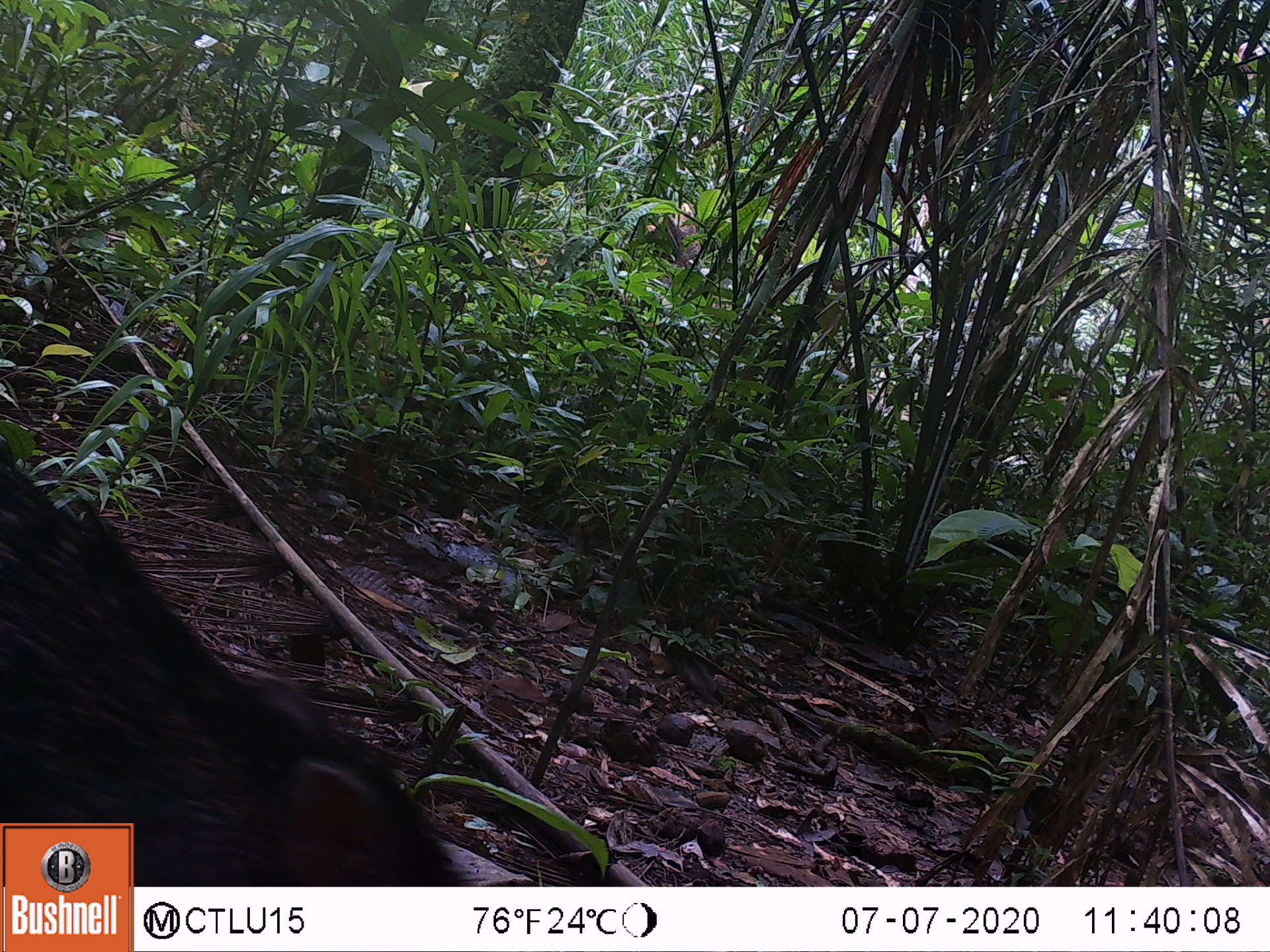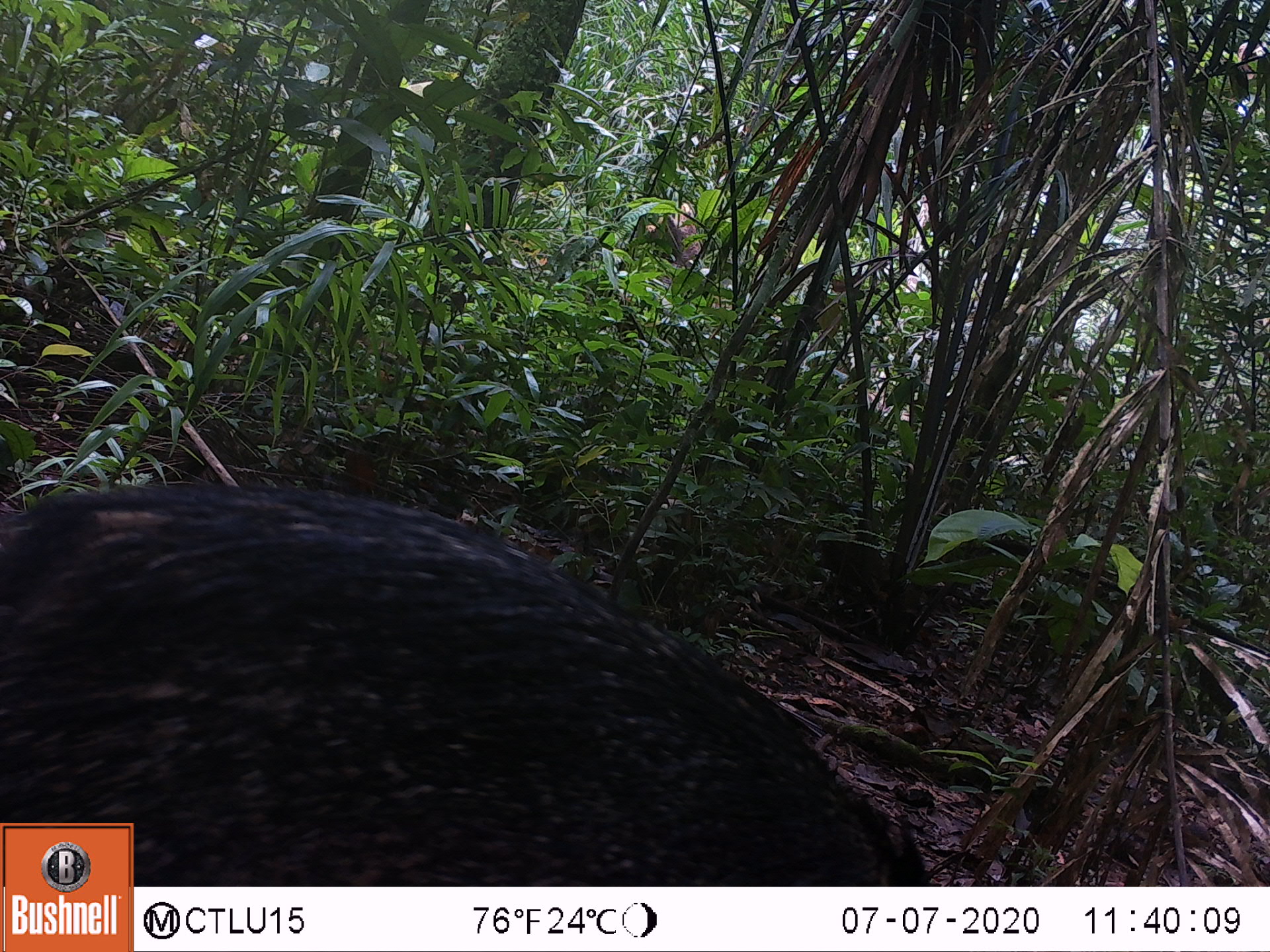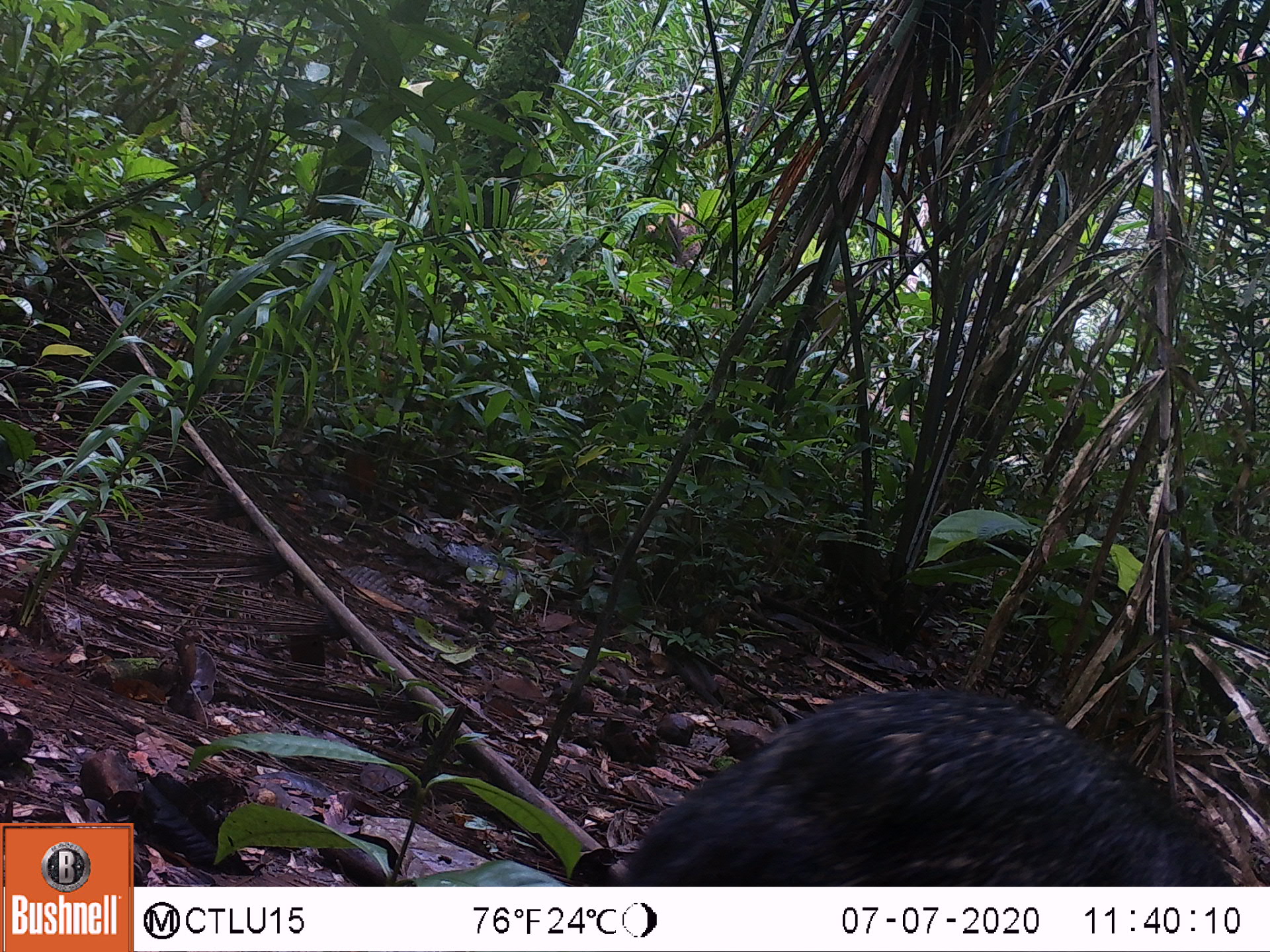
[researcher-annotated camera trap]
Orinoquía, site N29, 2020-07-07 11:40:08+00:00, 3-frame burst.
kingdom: Animalia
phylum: Chordata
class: Mammalia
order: Artiodactyla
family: Tayassuidae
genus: Pecari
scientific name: Pecari tajacu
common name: collared peccary